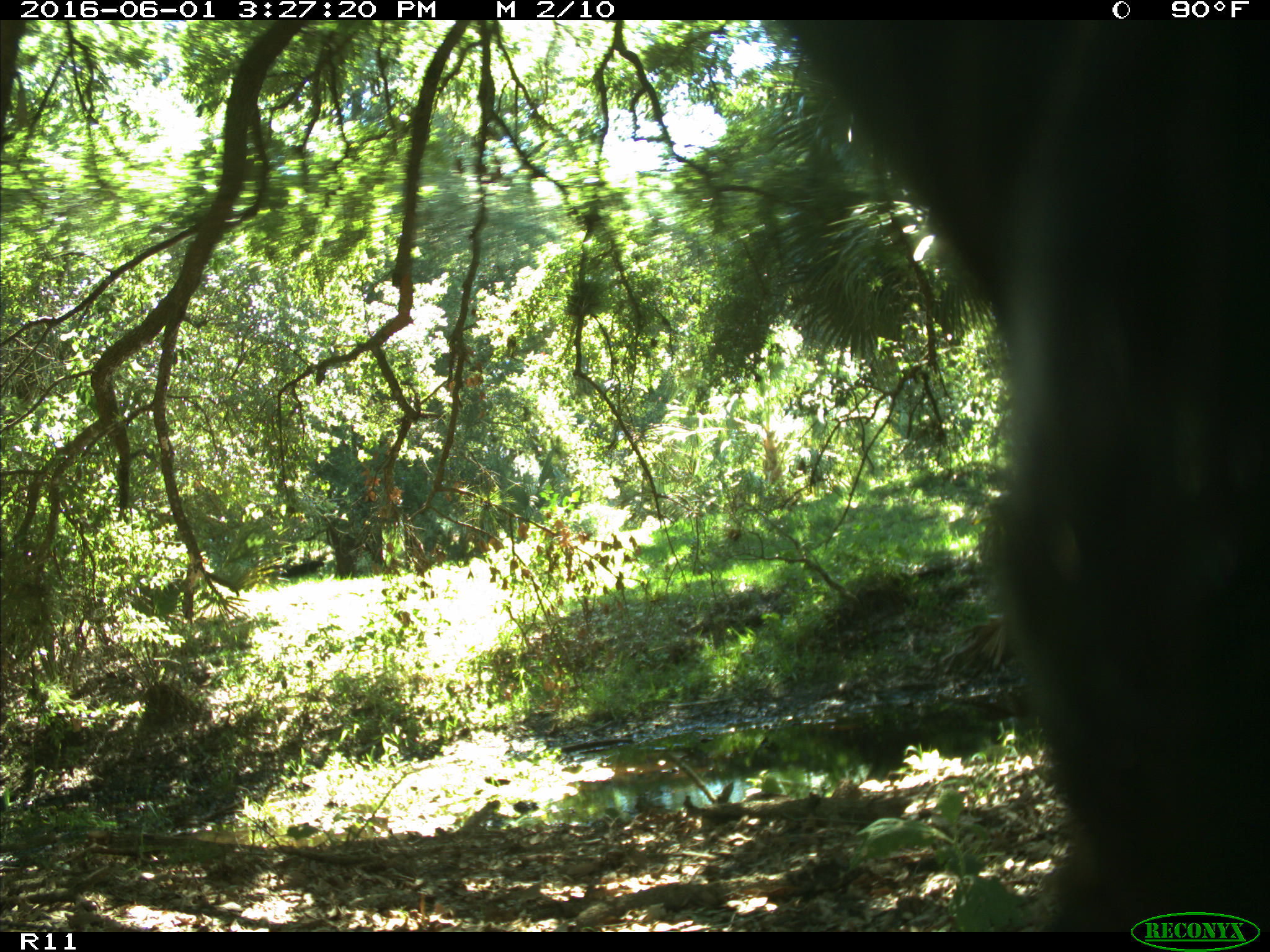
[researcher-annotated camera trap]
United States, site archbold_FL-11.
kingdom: Animalia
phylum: Chordata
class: Mammalia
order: Artiodactyla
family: Bovidae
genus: Bos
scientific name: Bos taurus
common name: domestic cow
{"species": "Bos taurus (domestic cow)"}